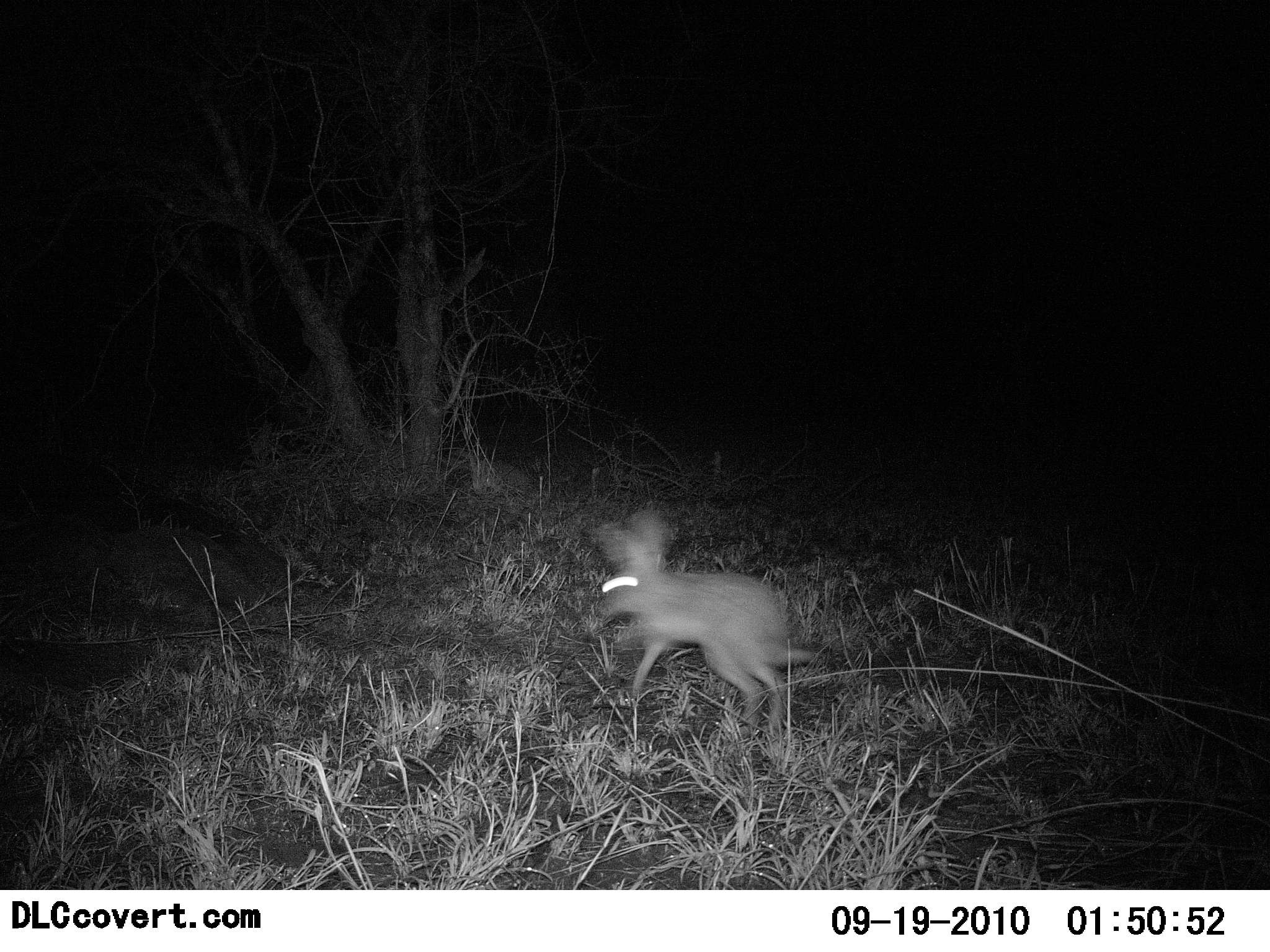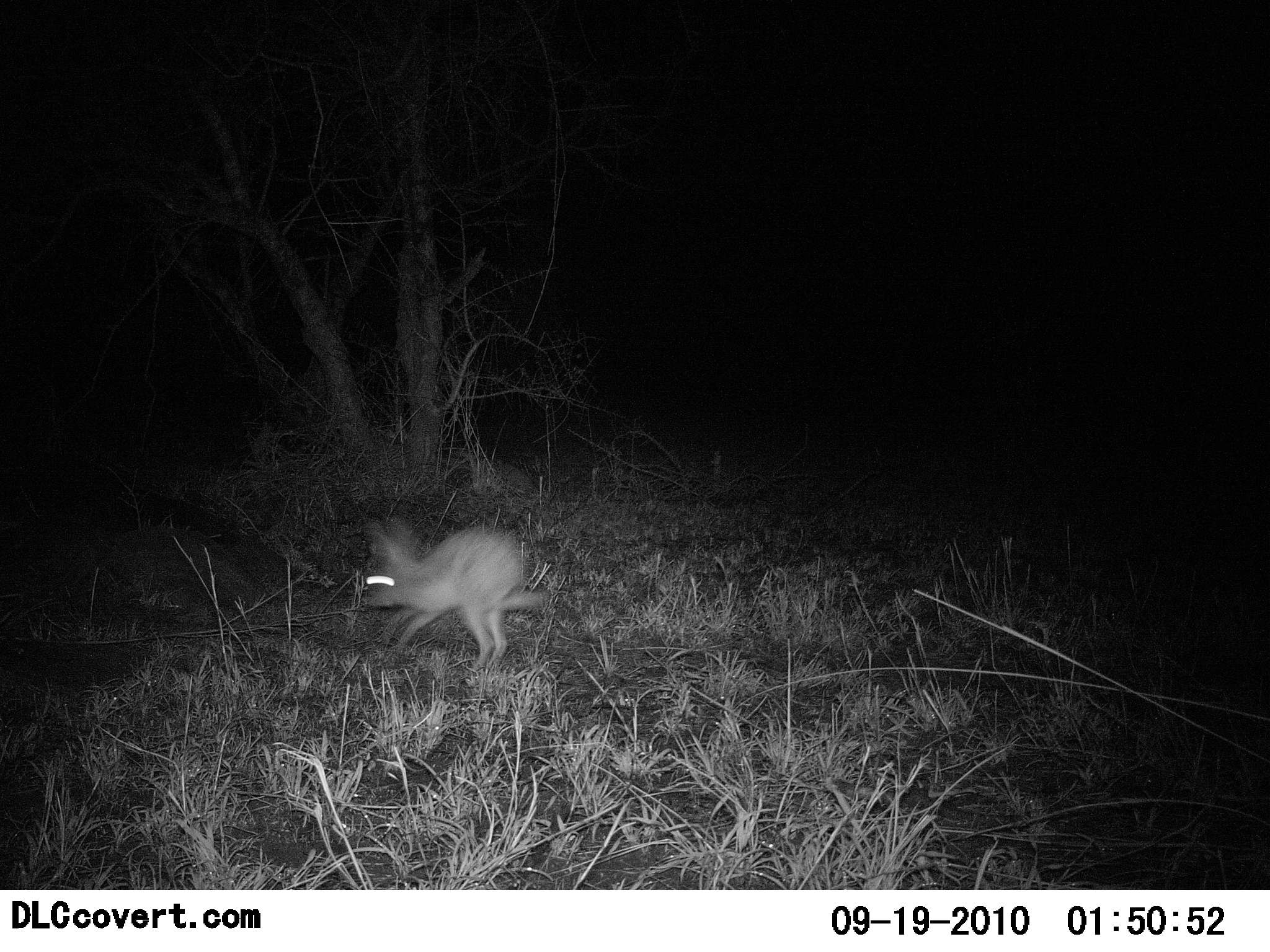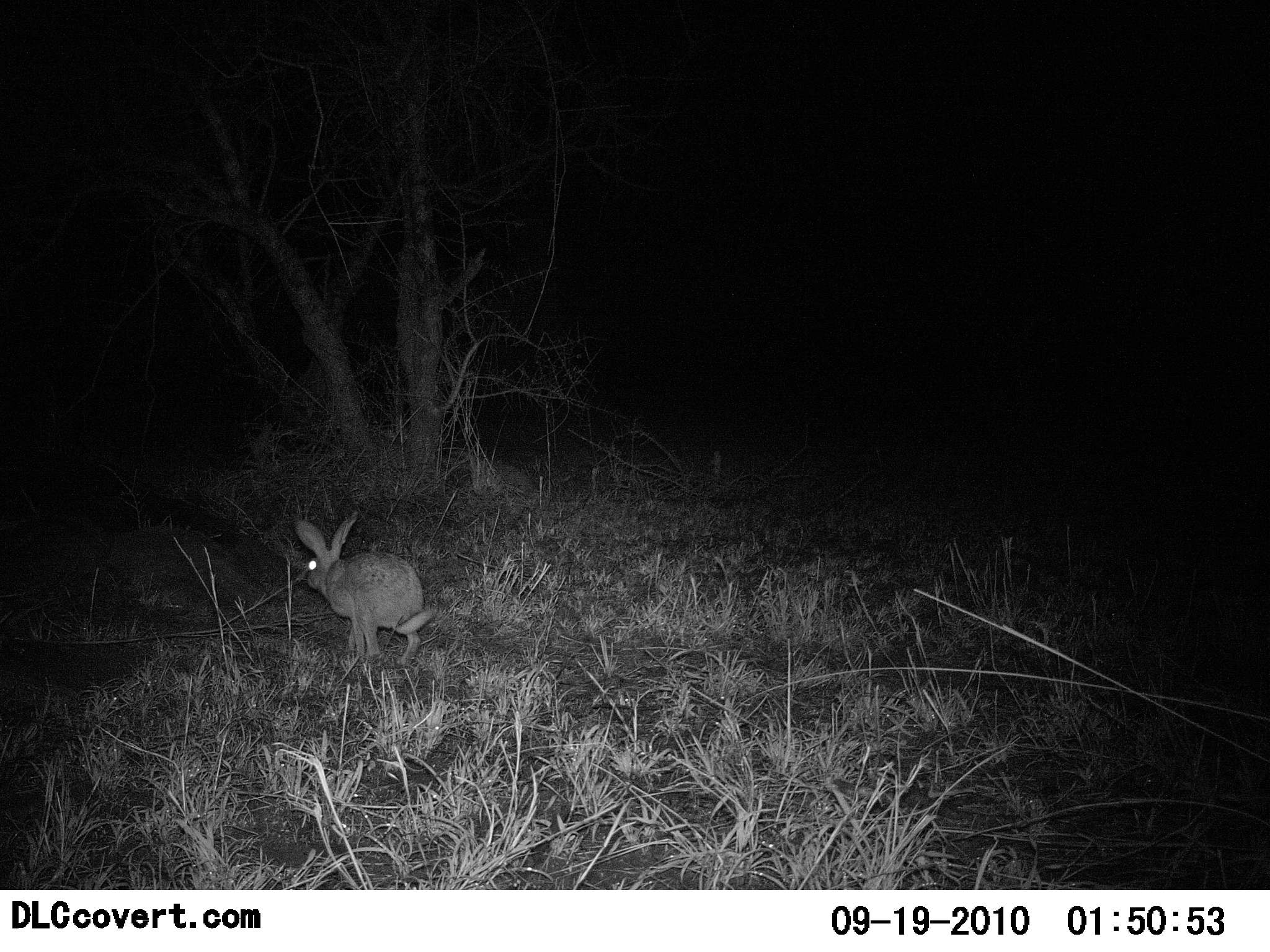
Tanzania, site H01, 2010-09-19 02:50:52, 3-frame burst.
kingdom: Animalia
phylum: Chordata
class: Mammalia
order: Lagomorpha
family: Leporidae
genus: Lepus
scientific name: Lepus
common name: hare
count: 1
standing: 0%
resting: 0%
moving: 100%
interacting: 0%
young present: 0%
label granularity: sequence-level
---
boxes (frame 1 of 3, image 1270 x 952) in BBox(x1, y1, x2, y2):
animal: BBox(593, 507, 818, 737)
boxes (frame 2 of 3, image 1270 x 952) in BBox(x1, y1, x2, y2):
animal: BBox(358, 516, 553, 675)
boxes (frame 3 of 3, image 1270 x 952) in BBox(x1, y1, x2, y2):
animal: BBox(294, 509, 437, 667)